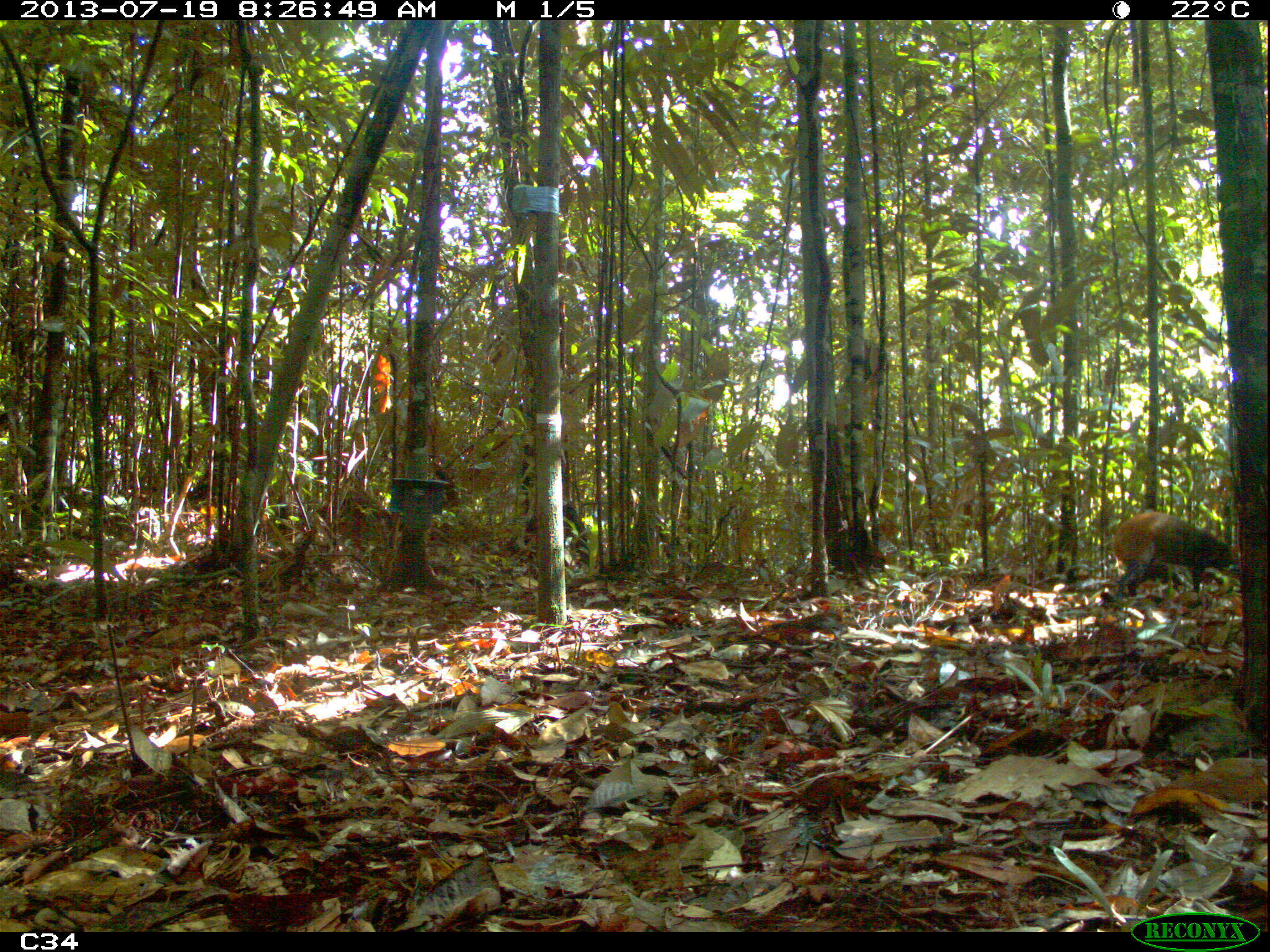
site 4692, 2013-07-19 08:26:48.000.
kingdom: Animalia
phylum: Chordata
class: Mammalia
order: Rodentia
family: Dasyproctidae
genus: Dasyprocta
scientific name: Dasyprocta leporina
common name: red-rumped agouti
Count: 2.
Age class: adult.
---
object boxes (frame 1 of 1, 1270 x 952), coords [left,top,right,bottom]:
dasyprocta leporina: [1111,511,1235,595]